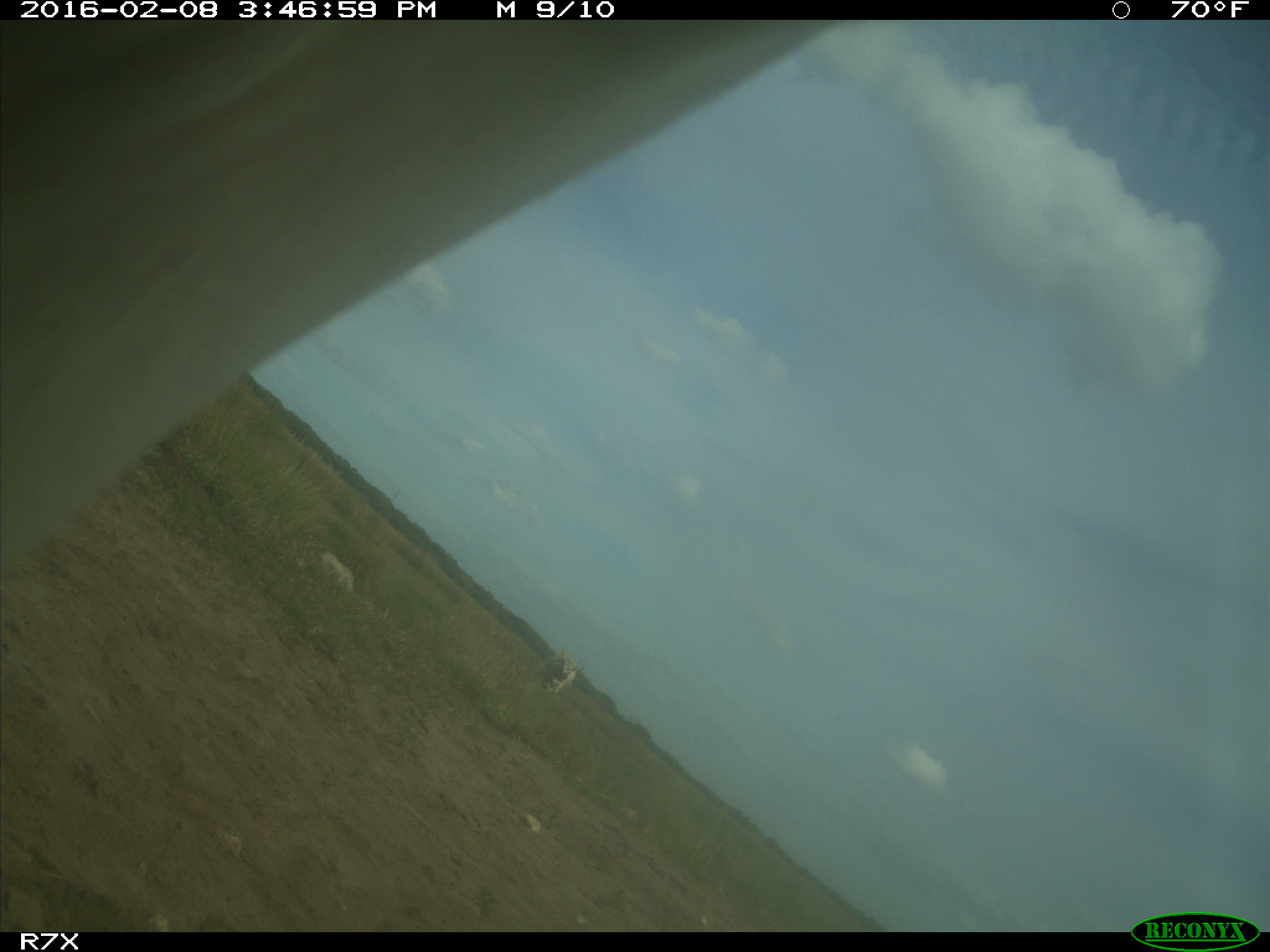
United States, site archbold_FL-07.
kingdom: Animalia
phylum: Chordata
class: Mammalia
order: Artiodactyla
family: Bovidae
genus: Bos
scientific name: Bos taurus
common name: domestic cow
Bos taurus (domestic cow).